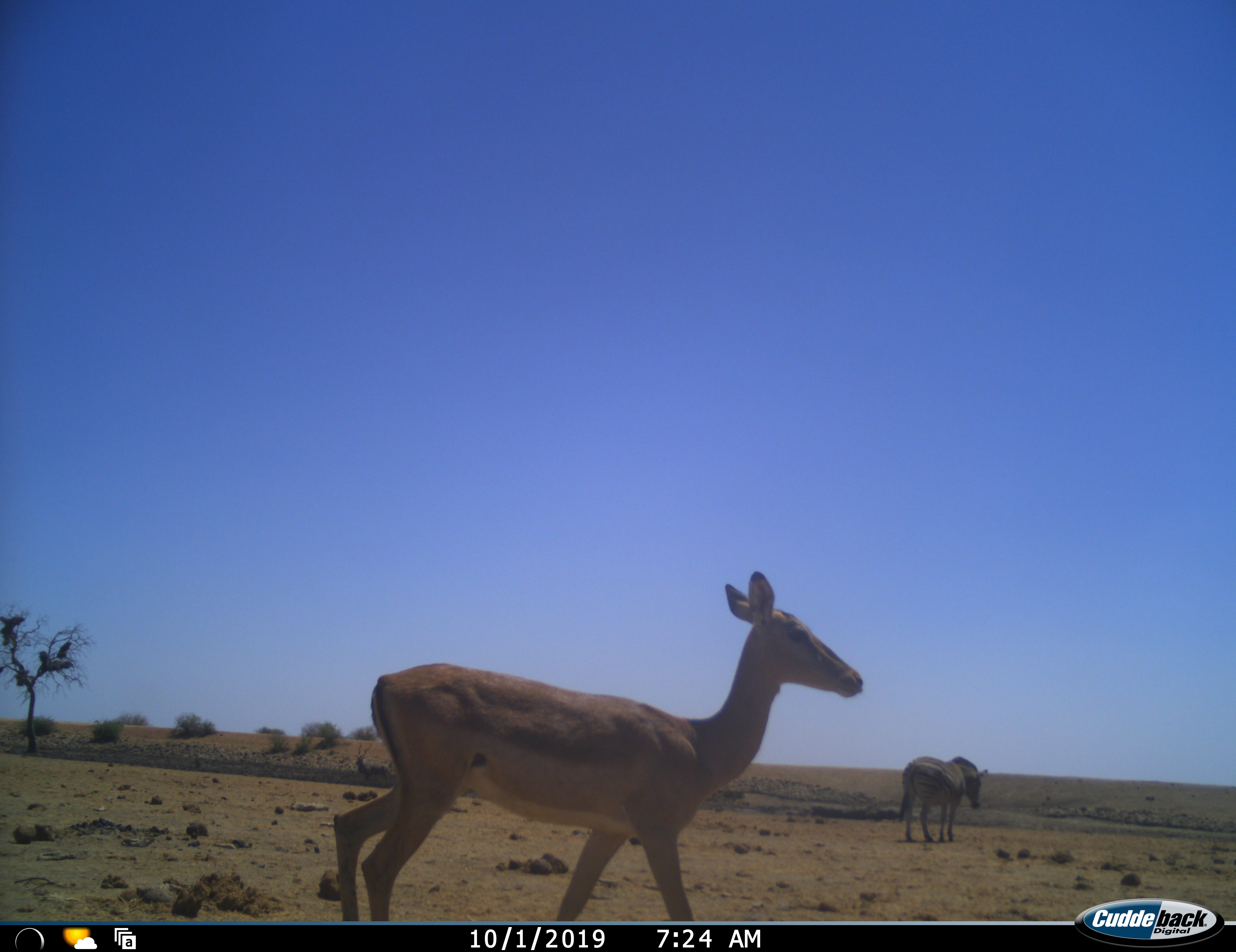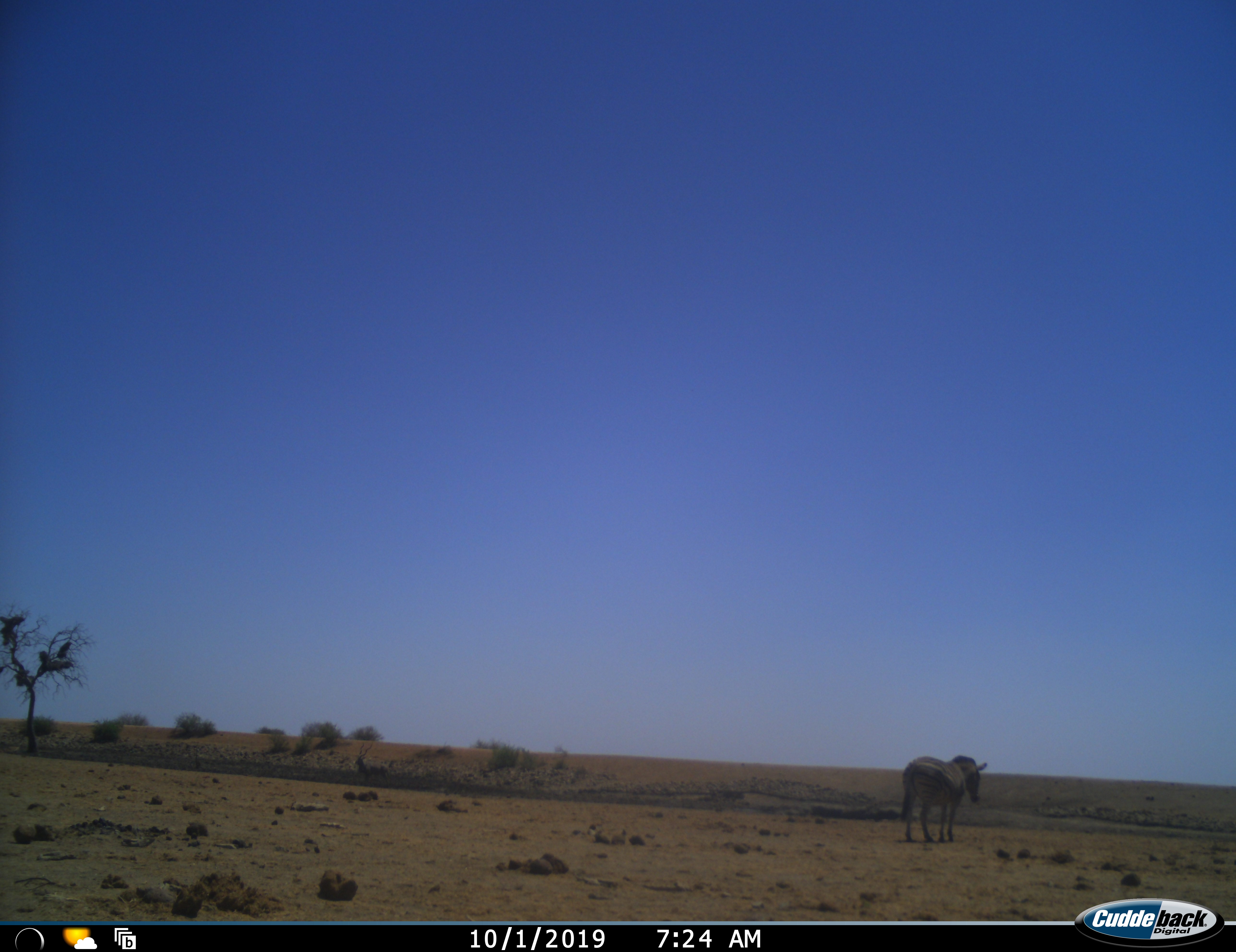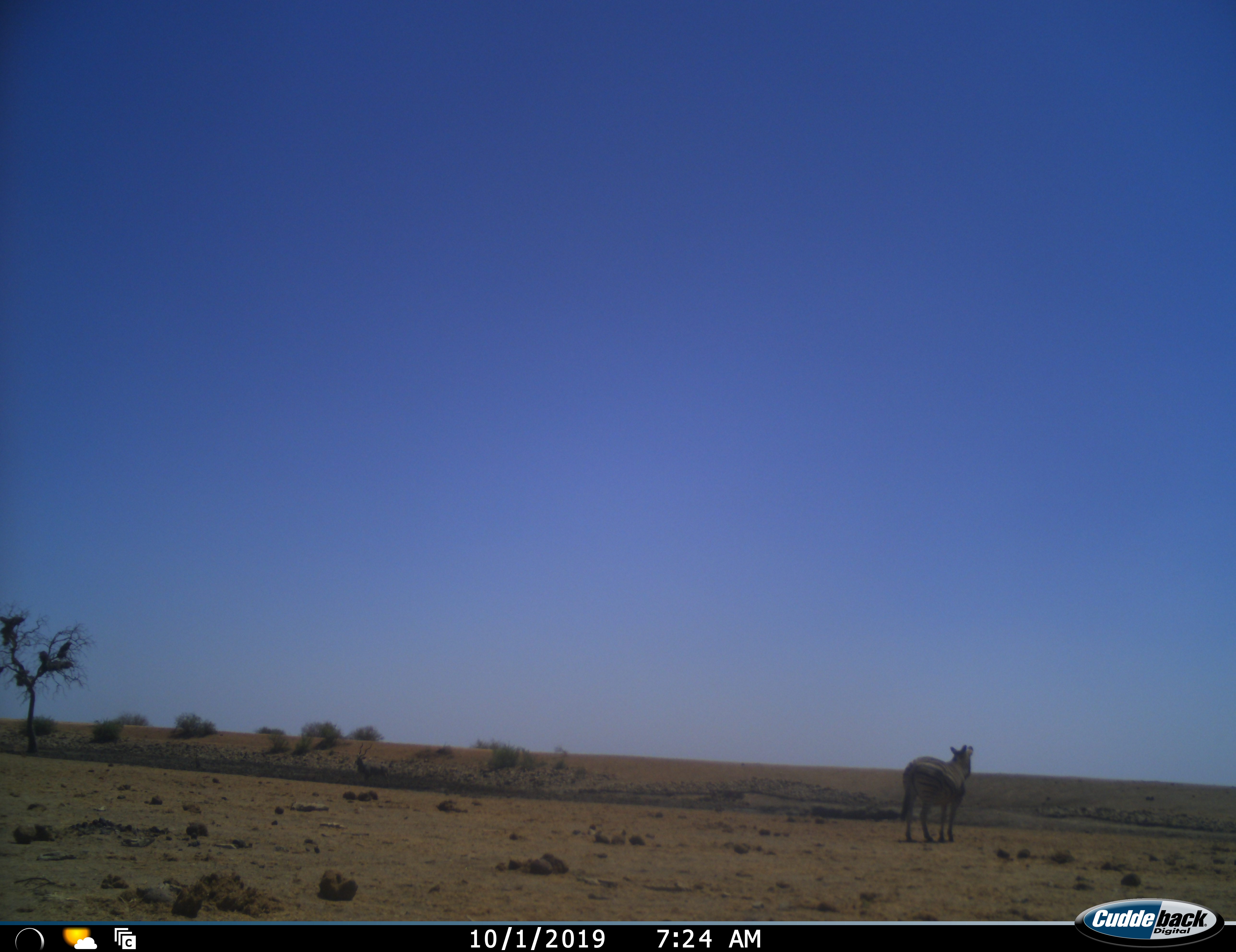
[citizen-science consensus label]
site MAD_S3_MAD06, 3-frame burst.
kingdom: Animalia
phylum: Chordata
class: Mammalia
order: Artiodactyla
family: Bovidae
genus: Aepyceros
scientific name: Aepyceros melampus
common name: impala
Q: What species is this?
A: Impala (Aepyceros melampus).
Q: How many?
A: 1.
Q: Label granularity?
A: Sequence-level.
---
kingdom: Animalia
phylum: Chordata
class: Mammalia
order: Perissodactyla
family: Equidae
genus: Equus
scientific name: Equus quagga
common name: plains zebra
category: zebraplains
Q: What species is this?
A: Zebraplains (plains zebra) (Equus quagga).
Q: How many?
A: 1.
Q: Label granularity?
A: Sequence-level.